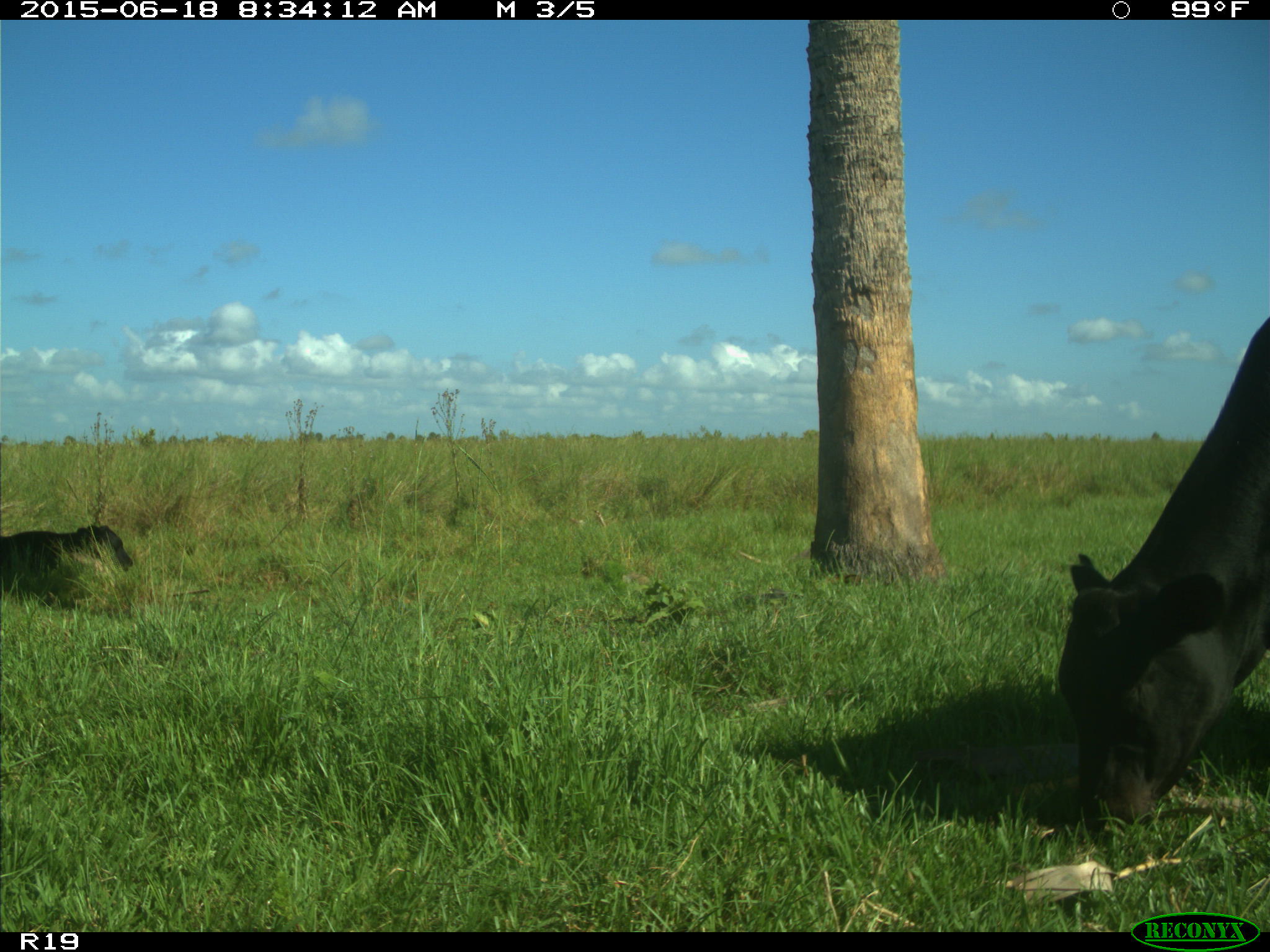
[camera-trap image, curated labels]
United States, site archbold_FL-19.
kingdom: Animalia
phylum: Chordata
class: Mammalia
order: Artiodactyla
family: Bovidae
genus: Bos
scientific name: Bos taurus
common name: domestic cow